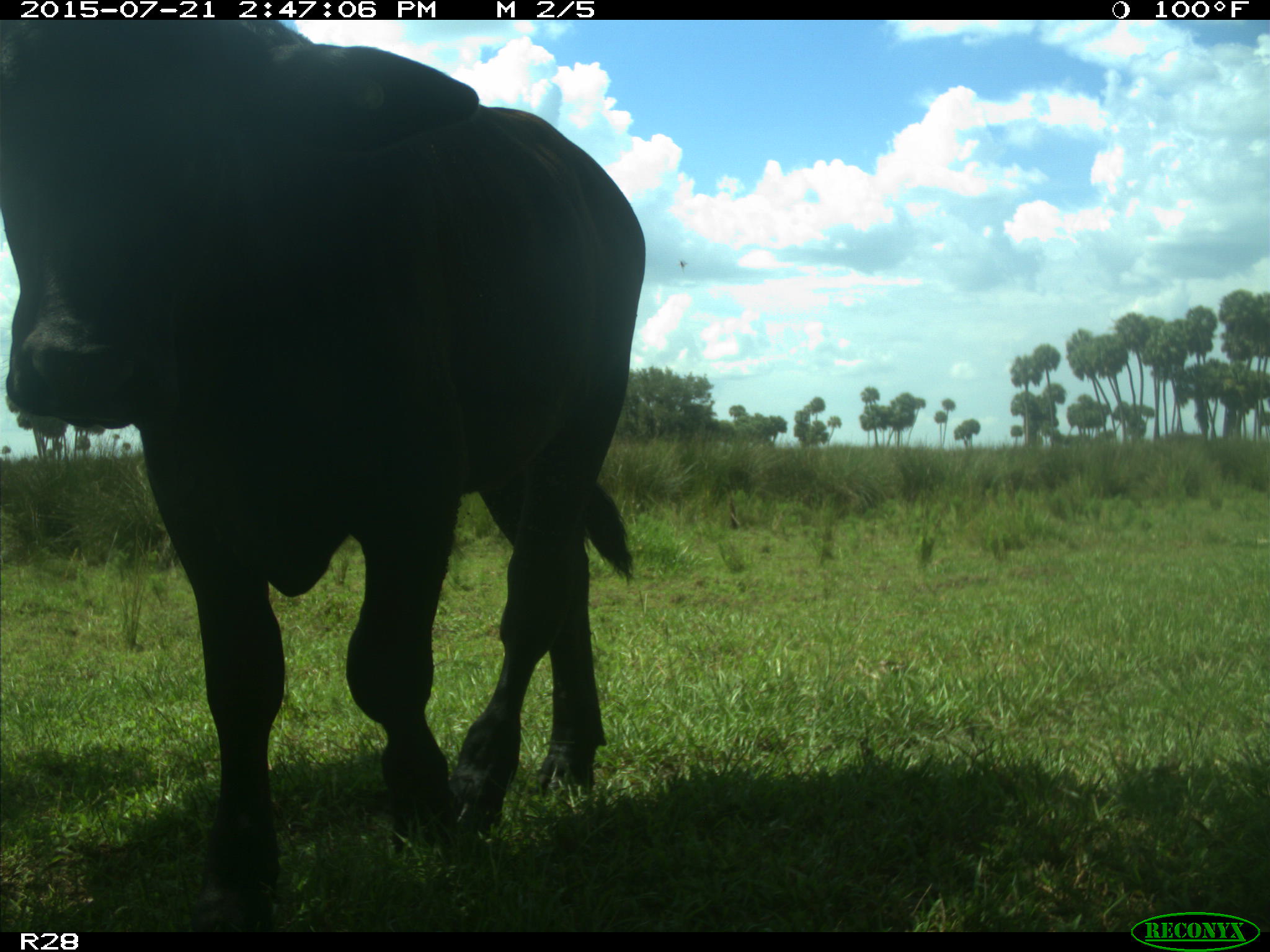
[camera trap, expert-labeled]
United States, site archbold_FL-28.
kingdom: Animalia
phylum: Chordata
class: Mammalia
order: Artiodactyla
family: Bovidae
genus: Bos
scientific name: Bos taurus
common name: domestic cow